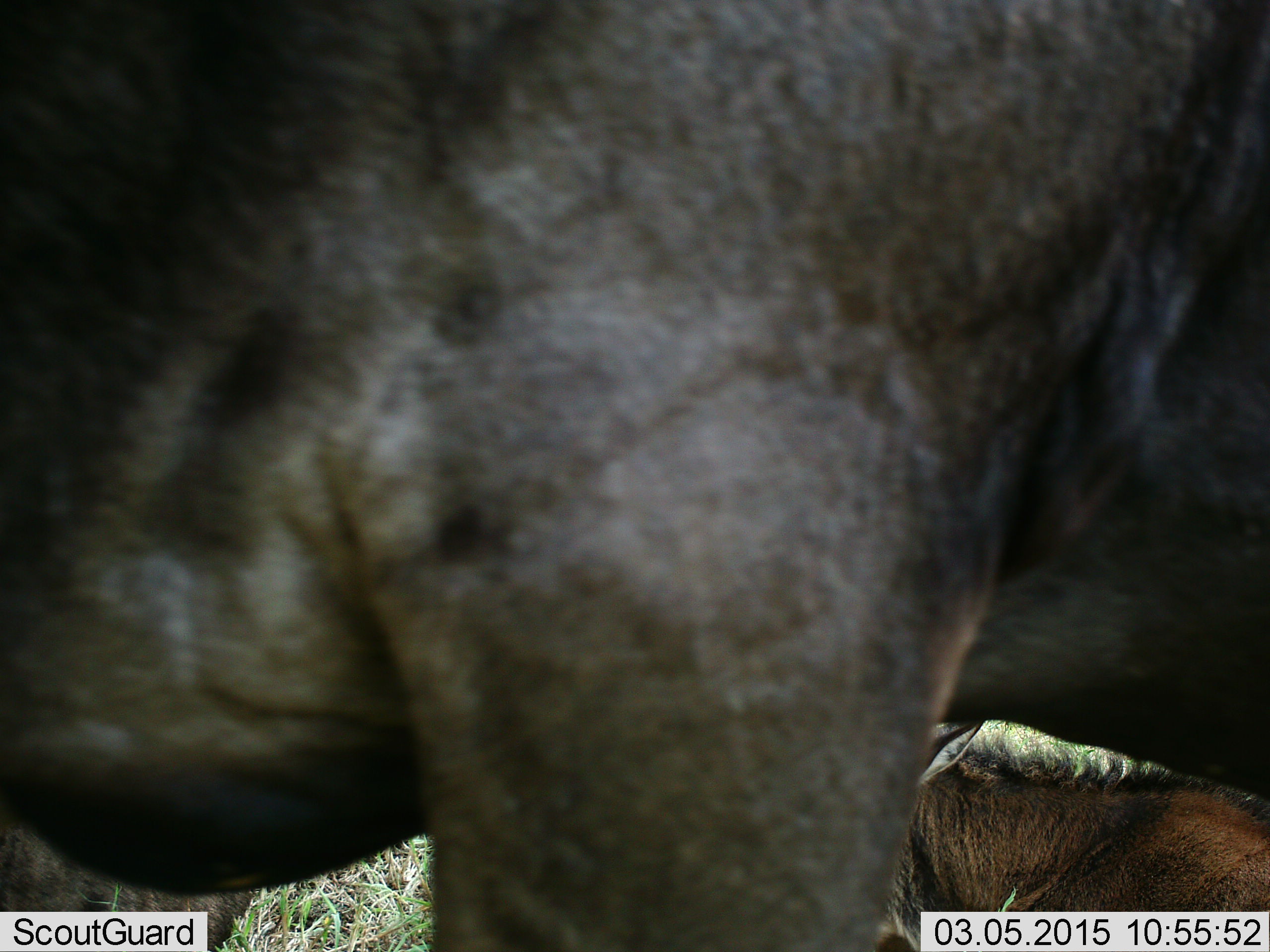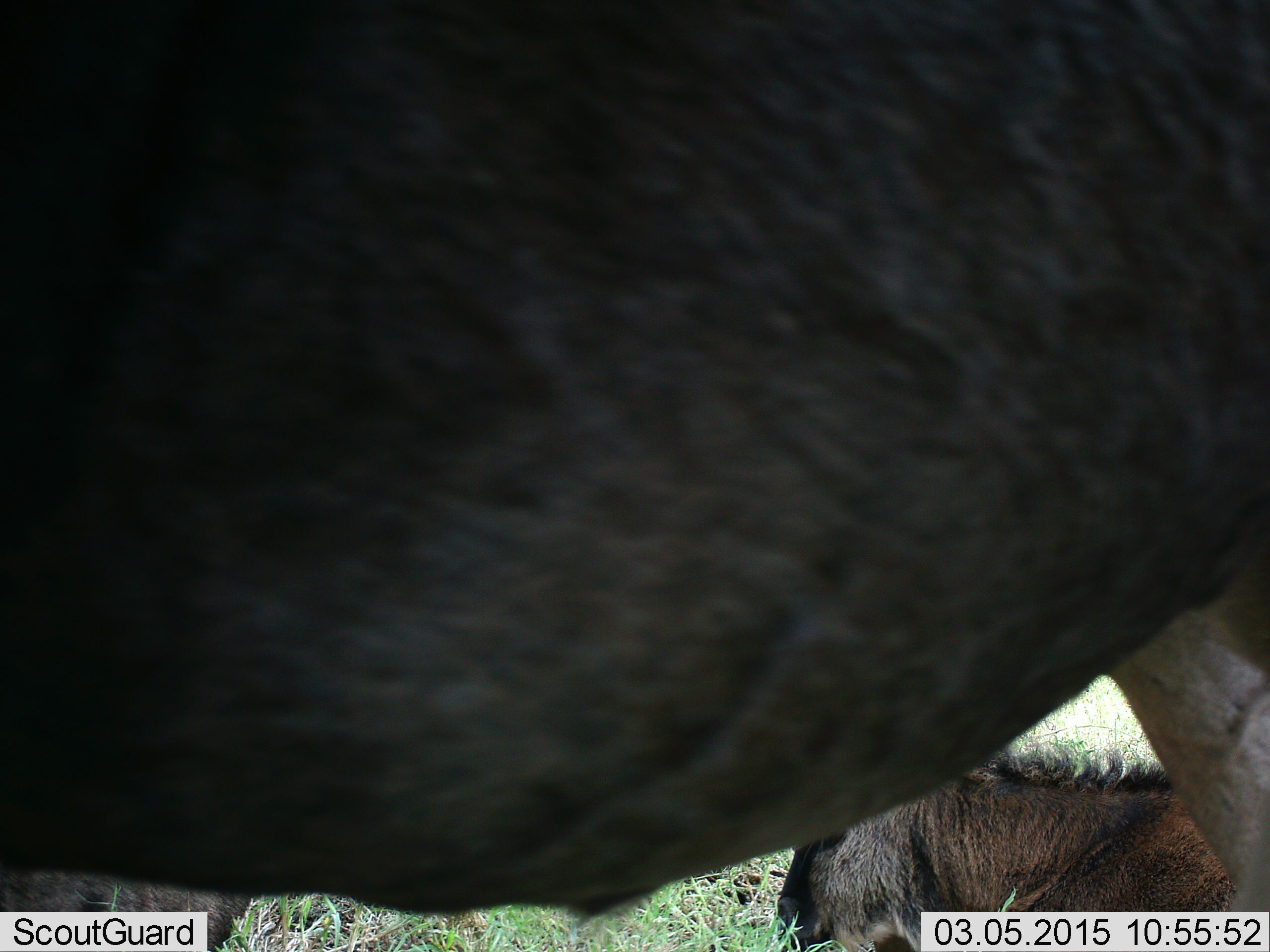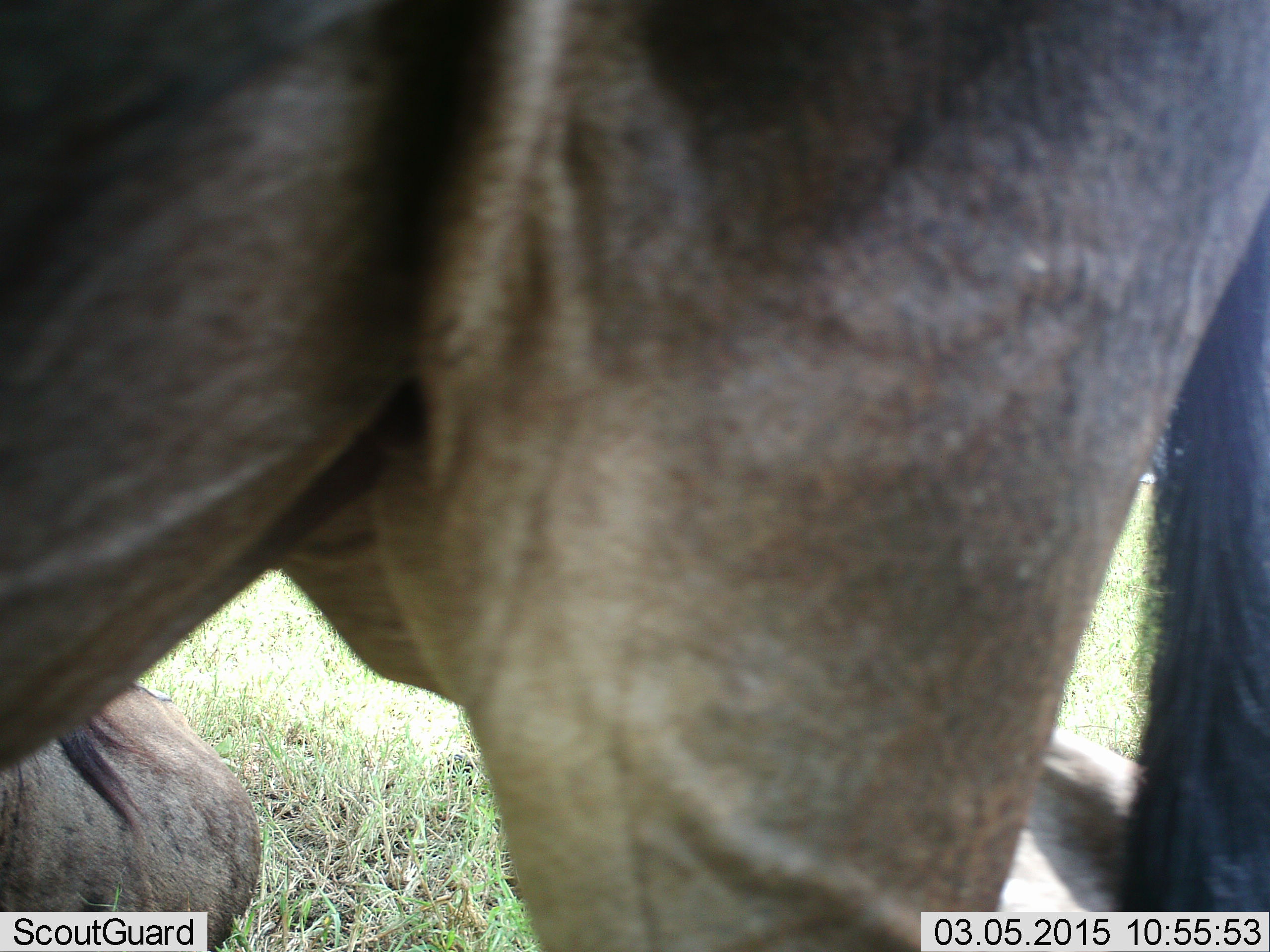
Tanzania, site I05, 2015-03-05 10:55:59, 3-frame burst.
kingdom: Animalia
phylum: Chordata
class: Mammalia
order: Artiodactyla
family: Bovidae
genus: Connochaetes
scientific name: Connochaetes taurinus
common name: blue wildebeest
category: wildebeest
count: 2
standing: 60%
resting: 80%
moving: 50%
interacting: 0%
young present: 40%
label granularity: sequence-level